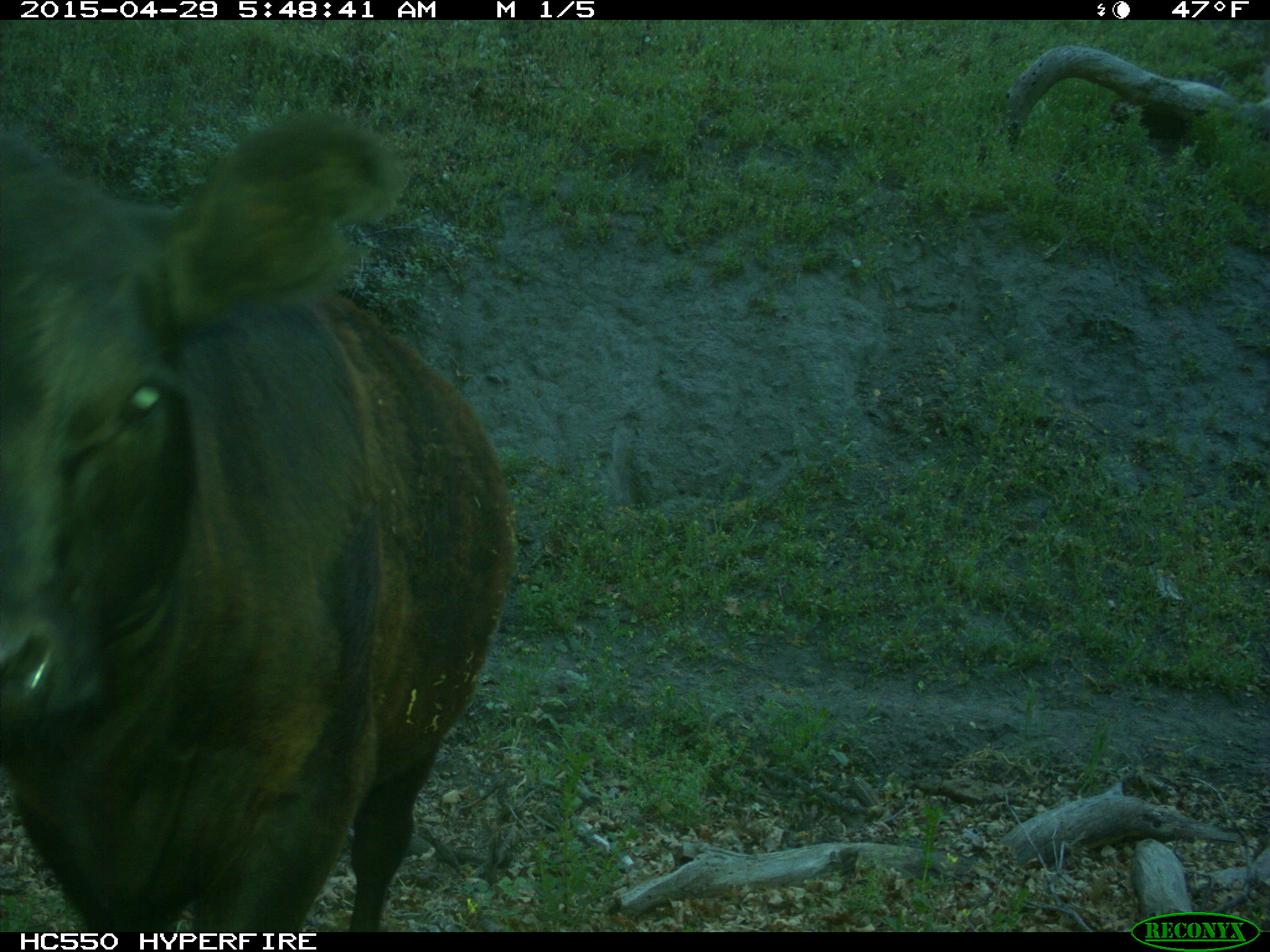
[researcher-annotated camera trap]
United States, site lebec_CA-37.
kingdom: Animalia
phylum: Chordata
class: Mammalia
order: Artiodactyla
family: Bovidae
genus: Bos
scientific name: Bos taurus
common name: domestic cow